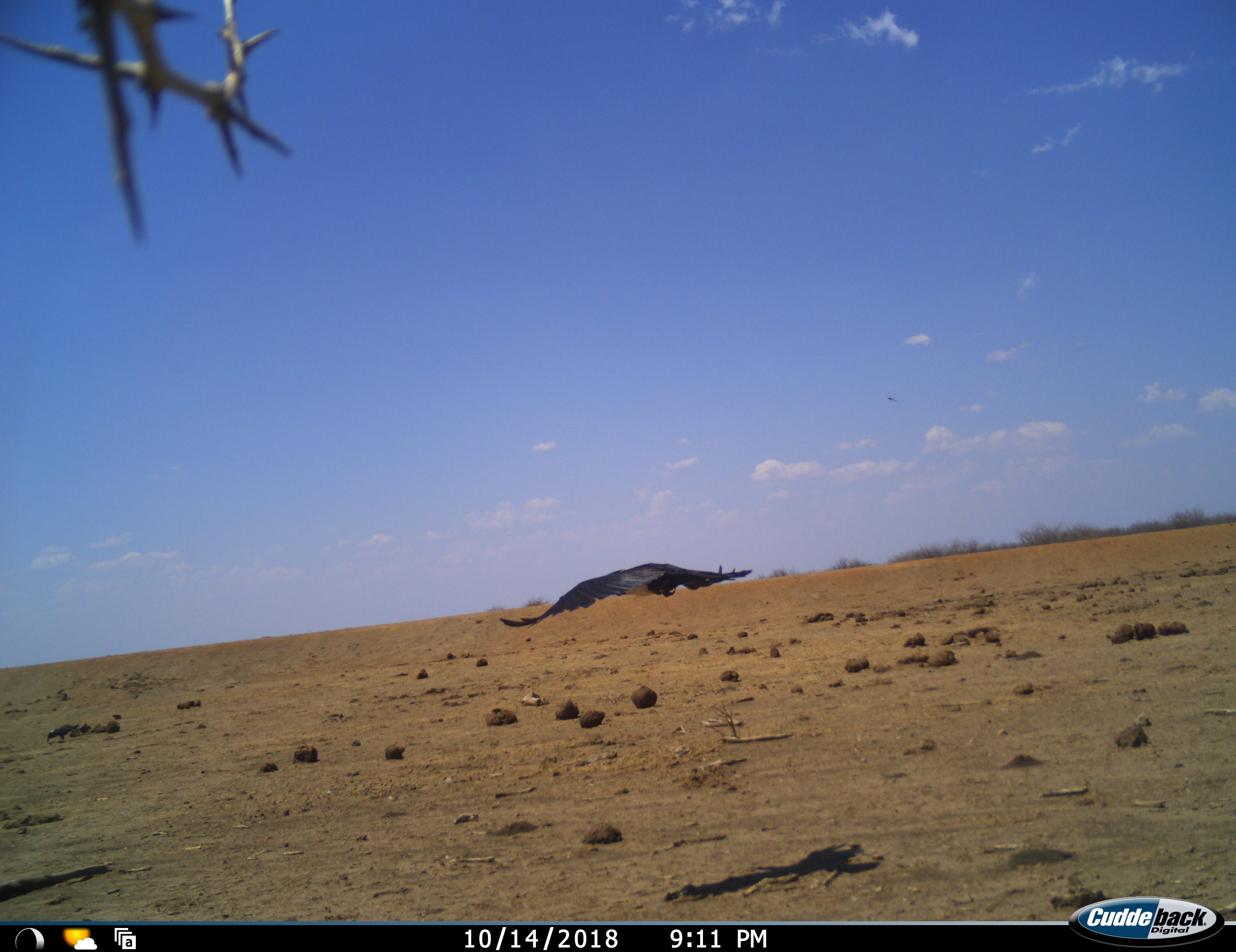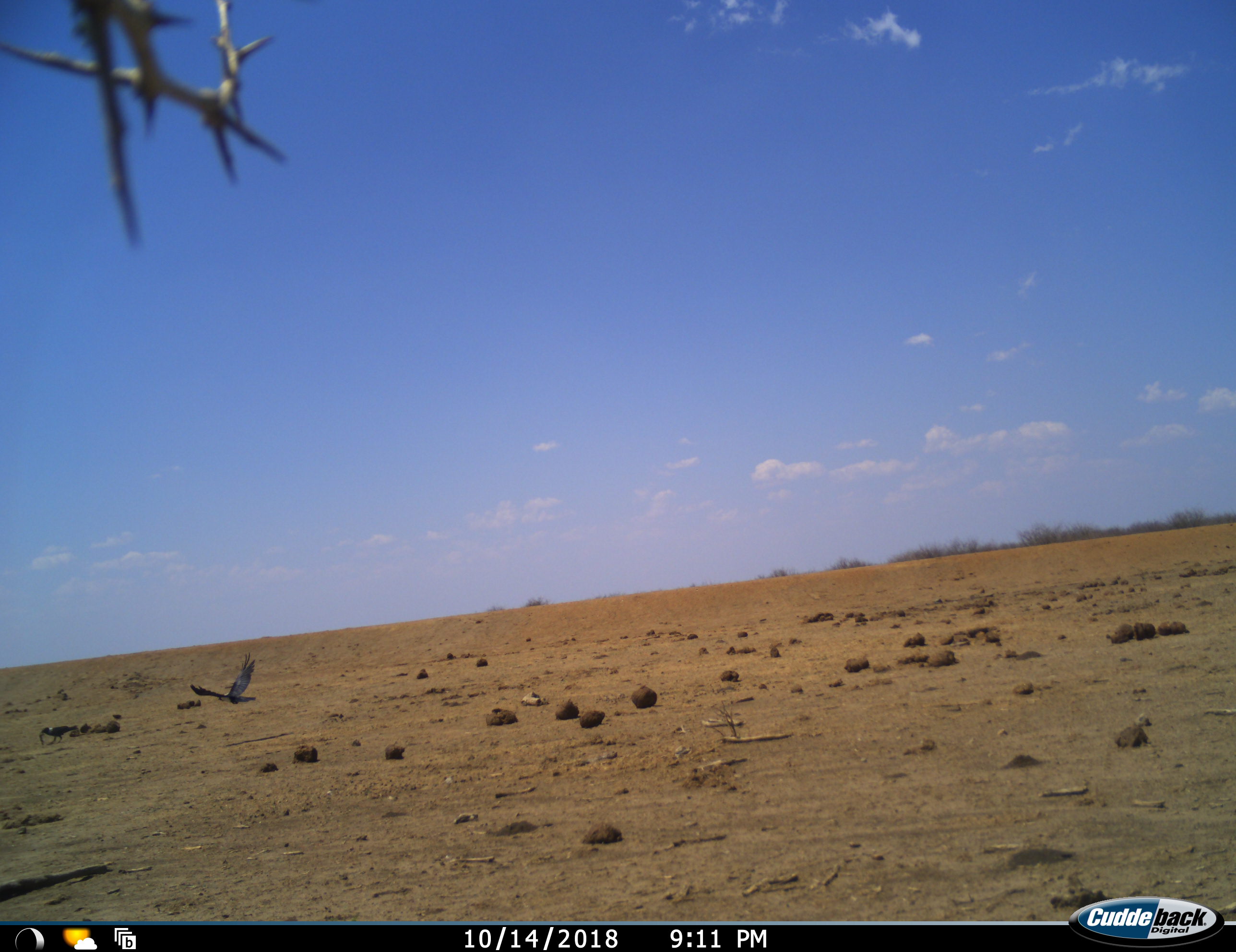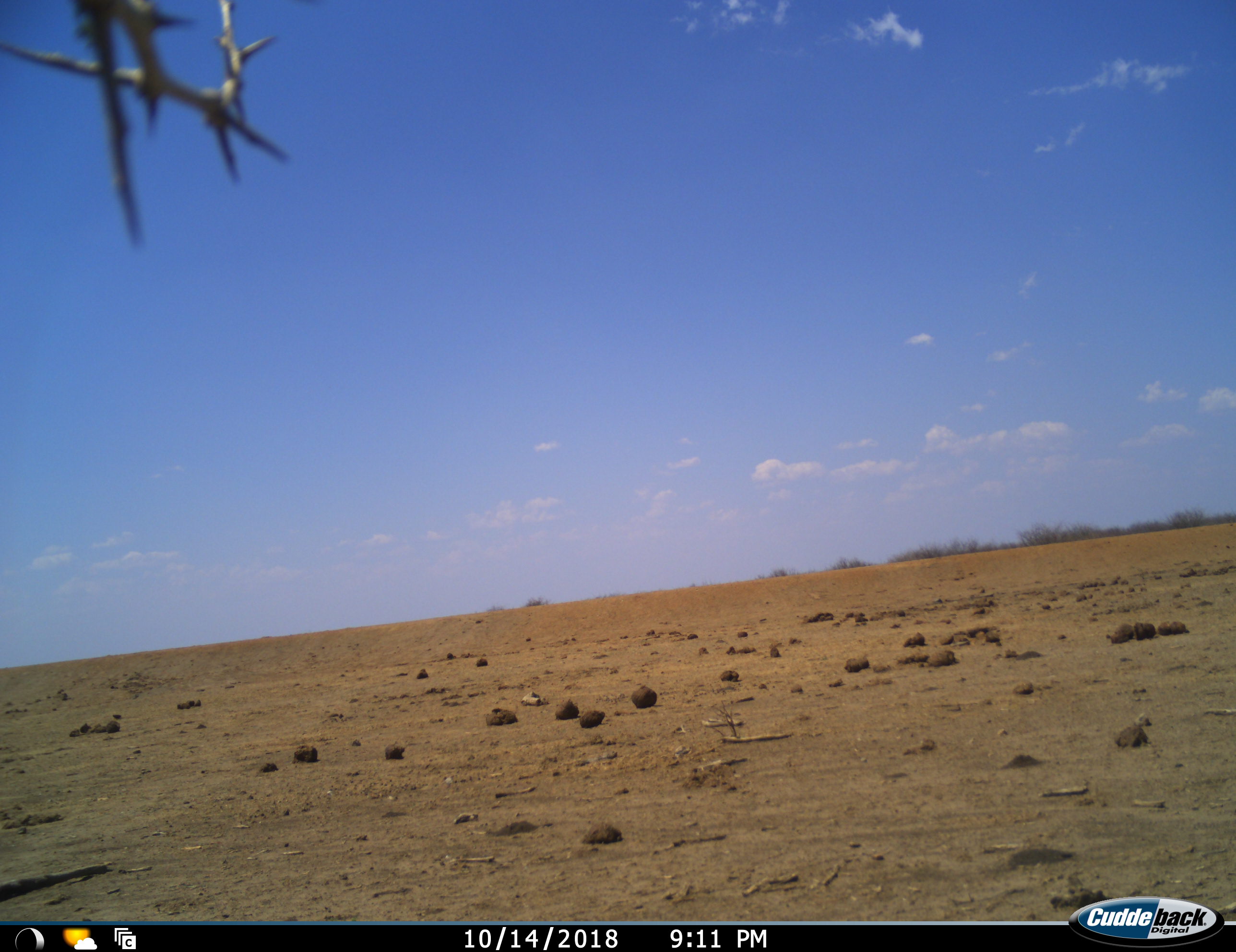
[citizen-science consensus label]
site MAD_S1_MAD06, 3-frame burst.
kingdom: Animalia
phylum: Chordata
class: Aves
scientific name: Aves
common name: bird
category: birdother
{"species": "birdother (bird) (Aves)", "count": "1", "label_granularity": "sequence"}